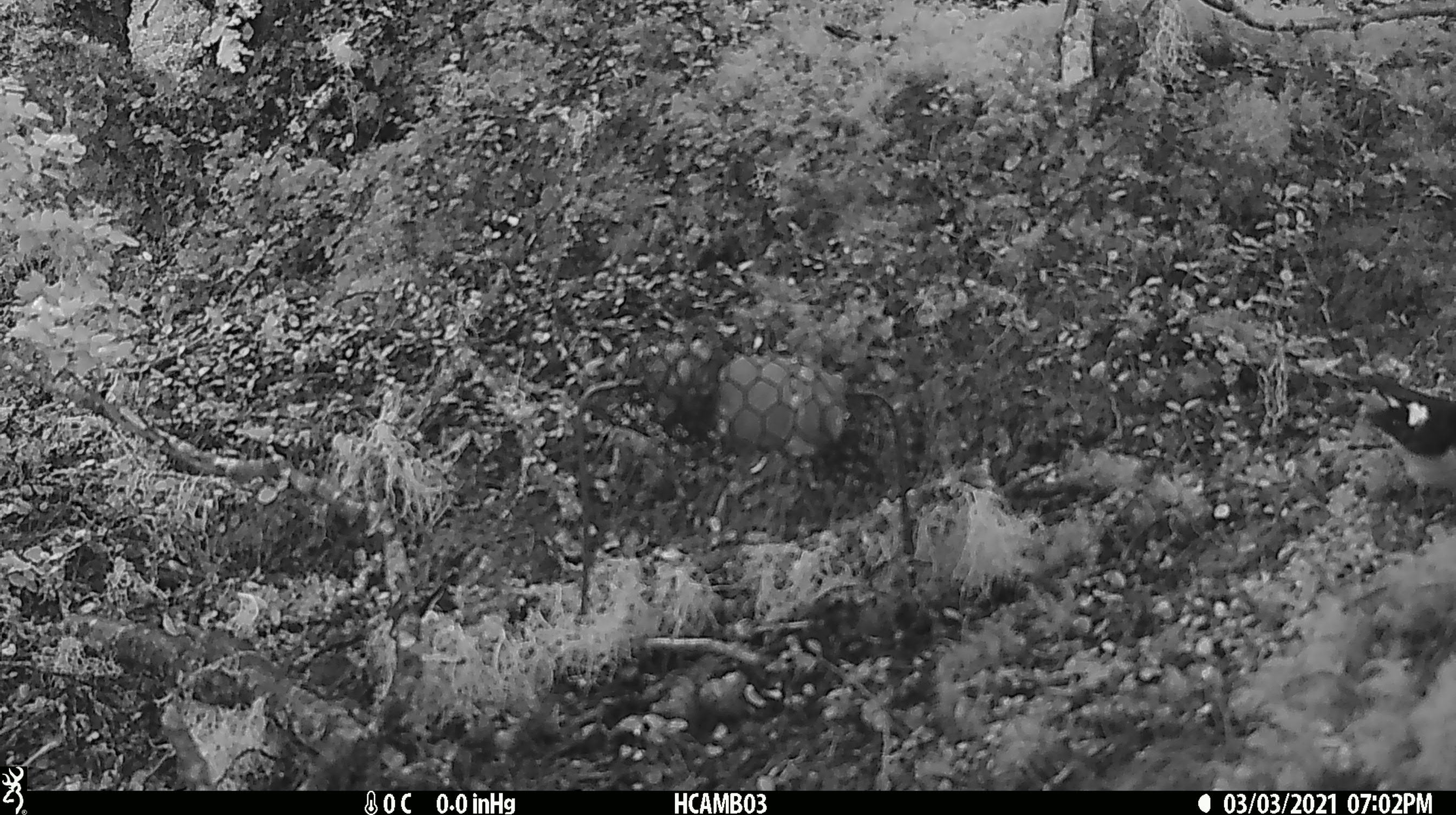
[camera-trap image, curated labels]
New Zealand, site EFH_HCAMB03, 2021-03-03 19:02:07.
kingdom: Animalia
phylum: Chordata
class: Aves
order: Passeriformes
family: Petroicidae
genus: Petroica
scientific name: Petroica macrocephala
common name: tomtit